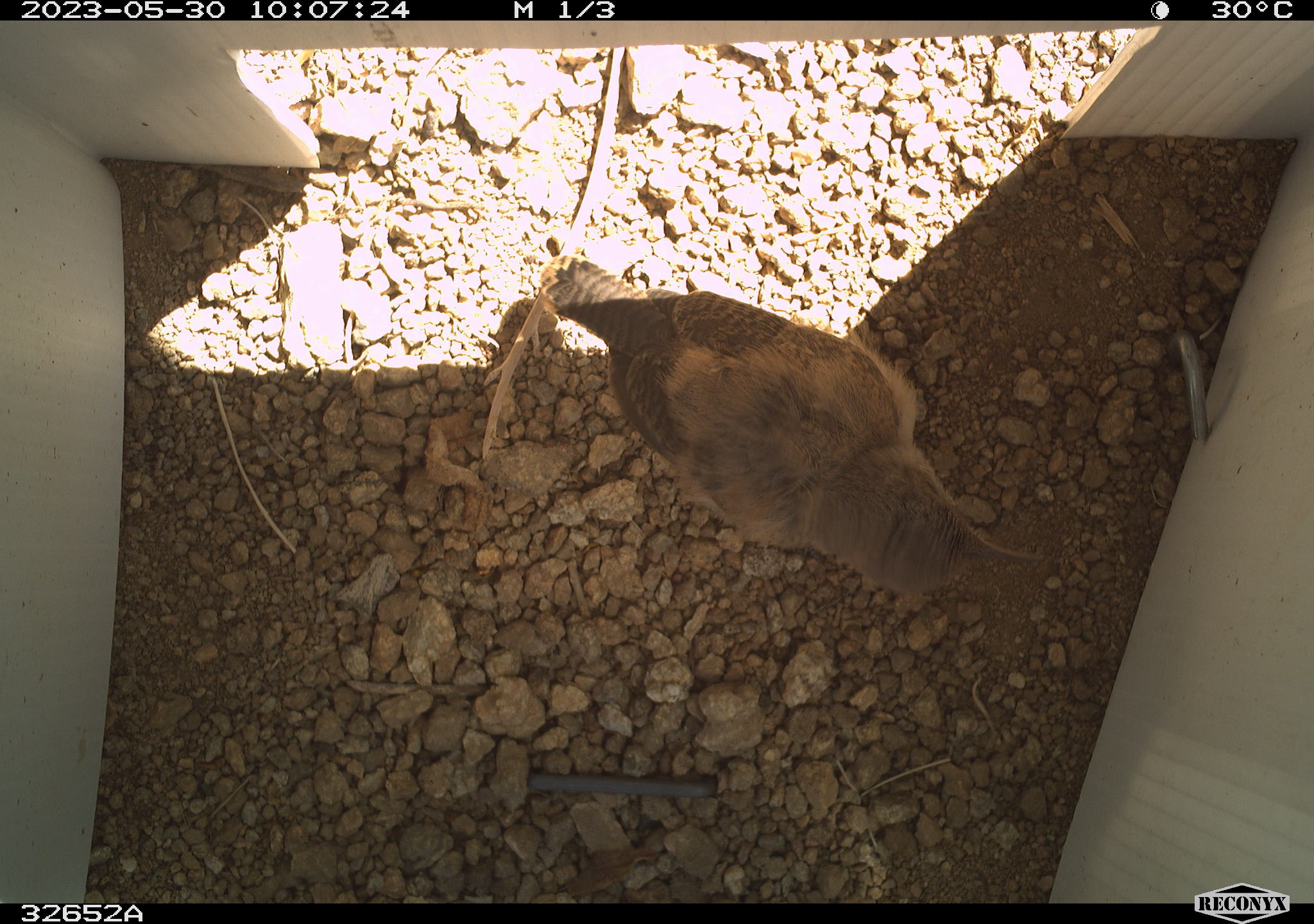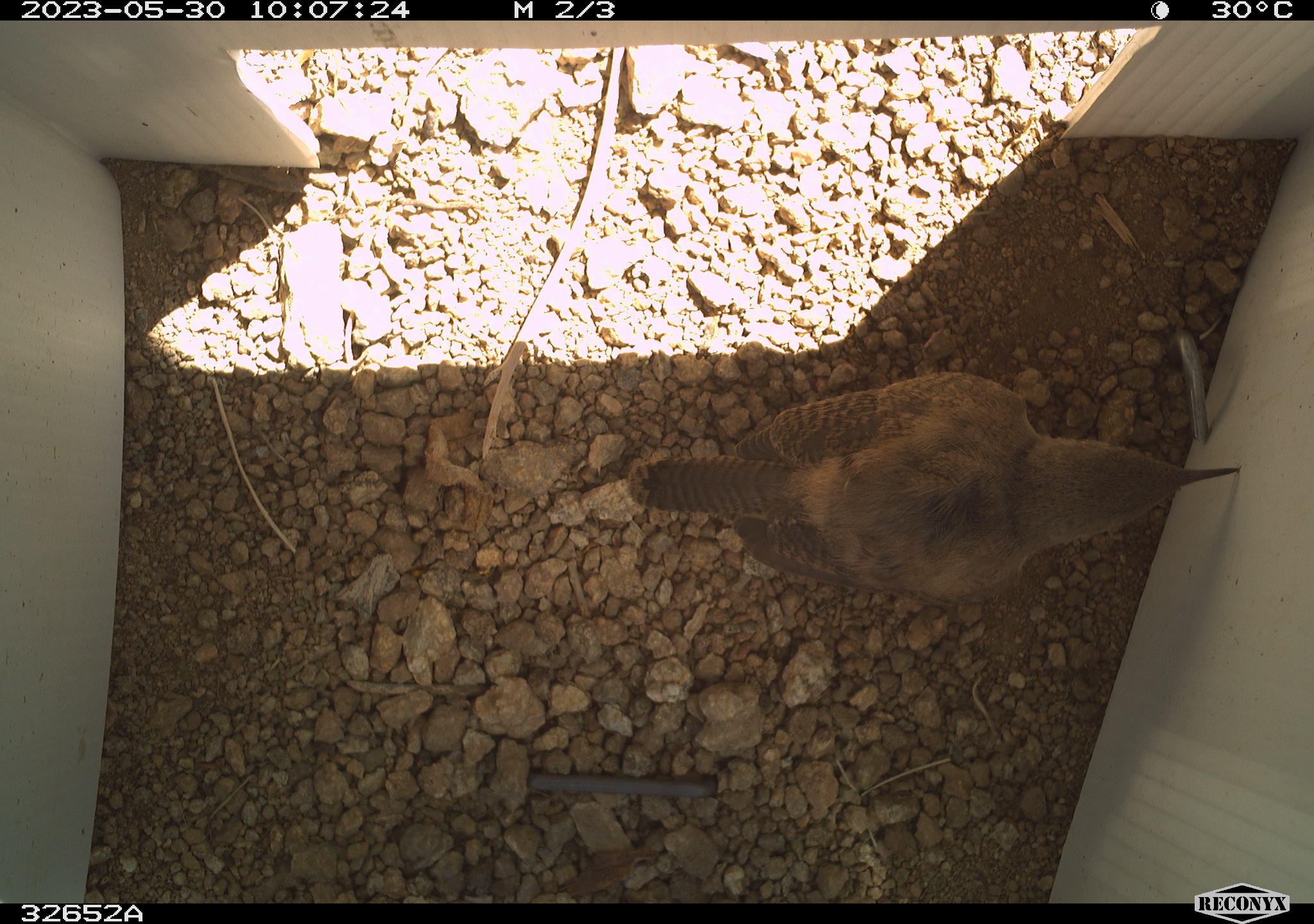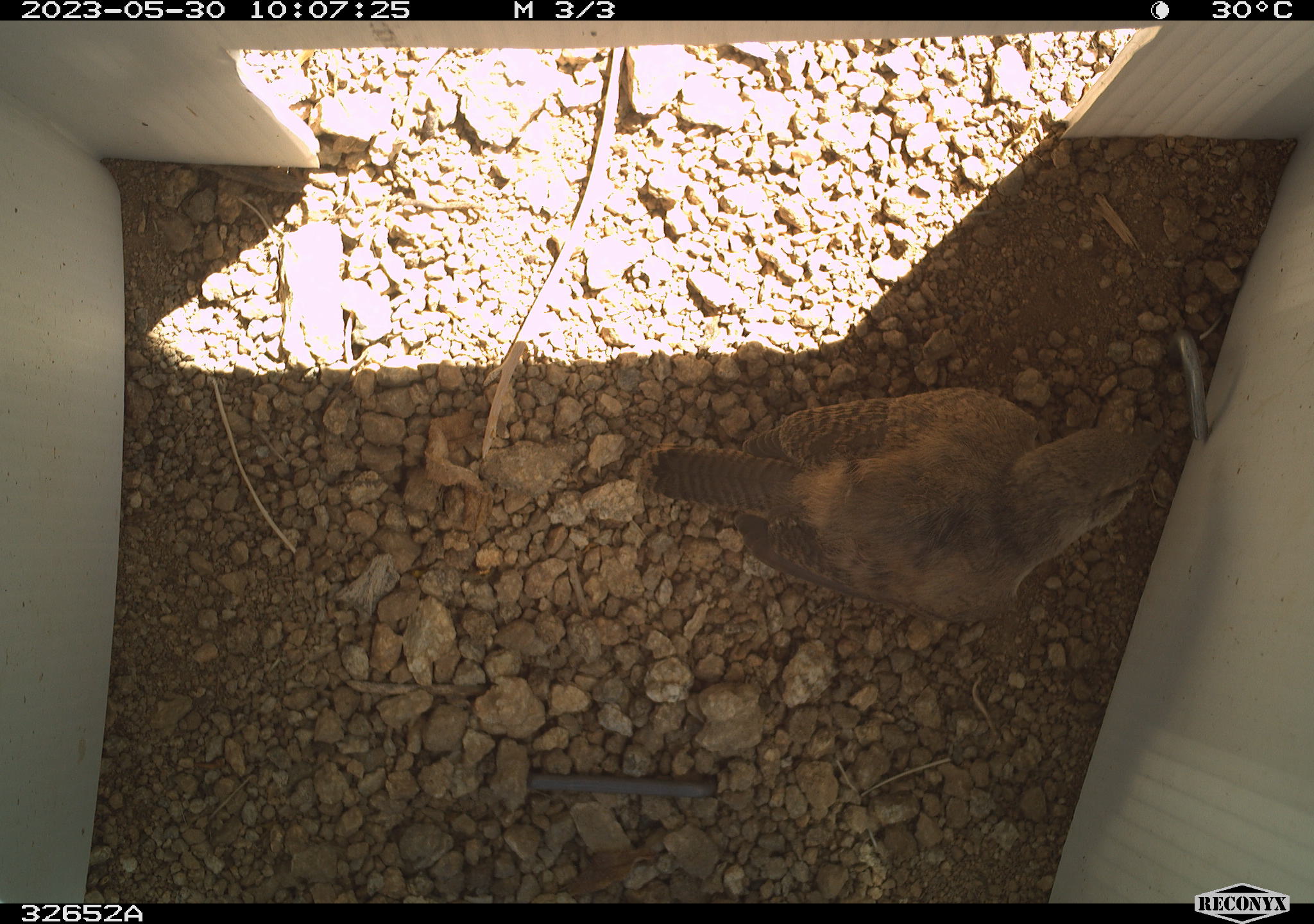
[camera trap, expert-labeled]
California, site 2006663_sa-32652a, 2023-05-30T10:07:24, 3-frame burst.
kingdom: Animalia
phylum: Chordata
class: Aves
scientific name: Aves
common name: bird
Bird (Aves).